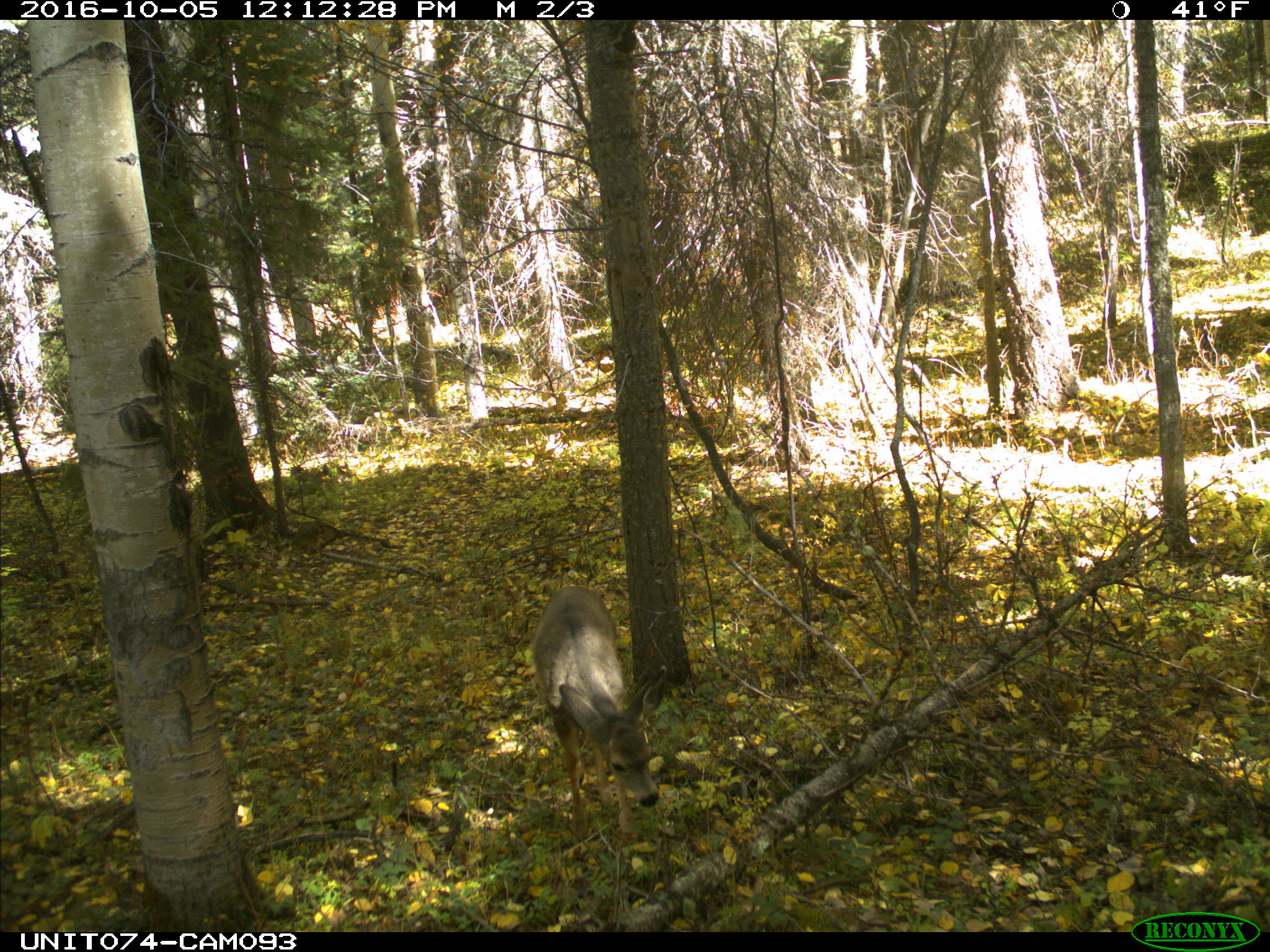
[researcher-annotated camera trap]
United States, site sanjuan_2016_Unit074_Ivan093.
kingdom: Animalia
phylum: Chordata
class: Mammalia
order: Artiodactyla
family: Cervidae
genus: Odocoileus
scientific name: Odocoileus hemionus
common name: mule deer